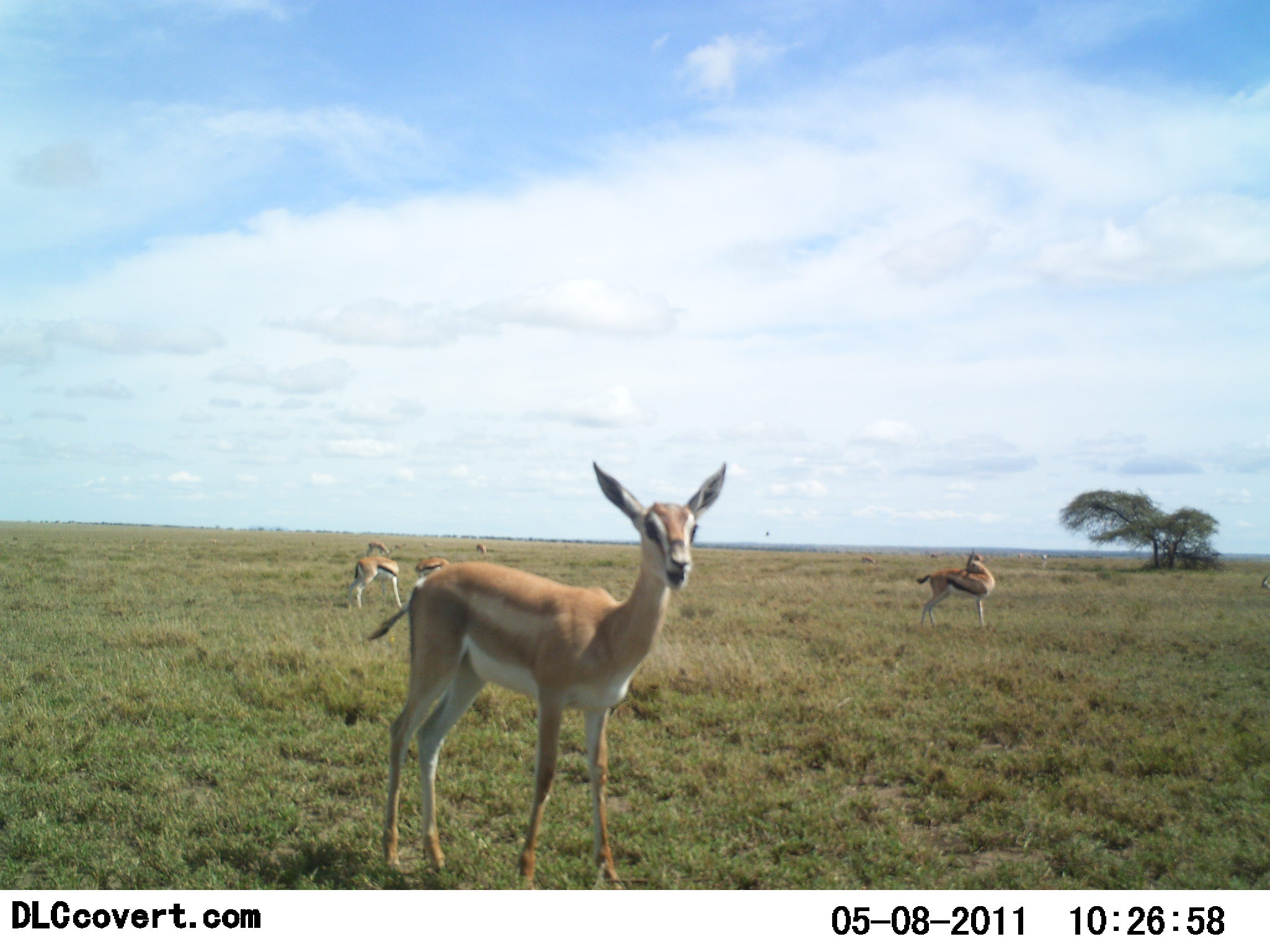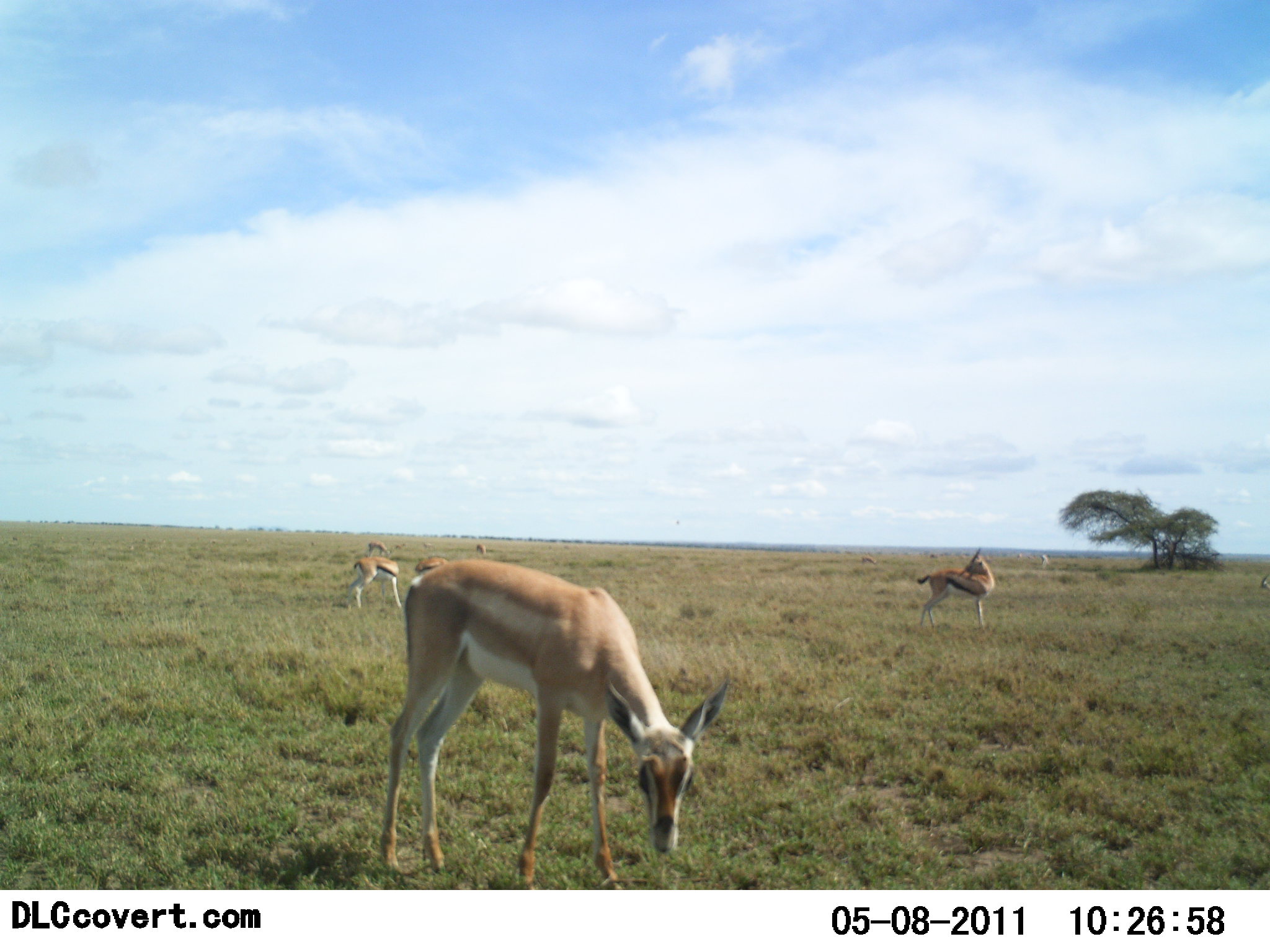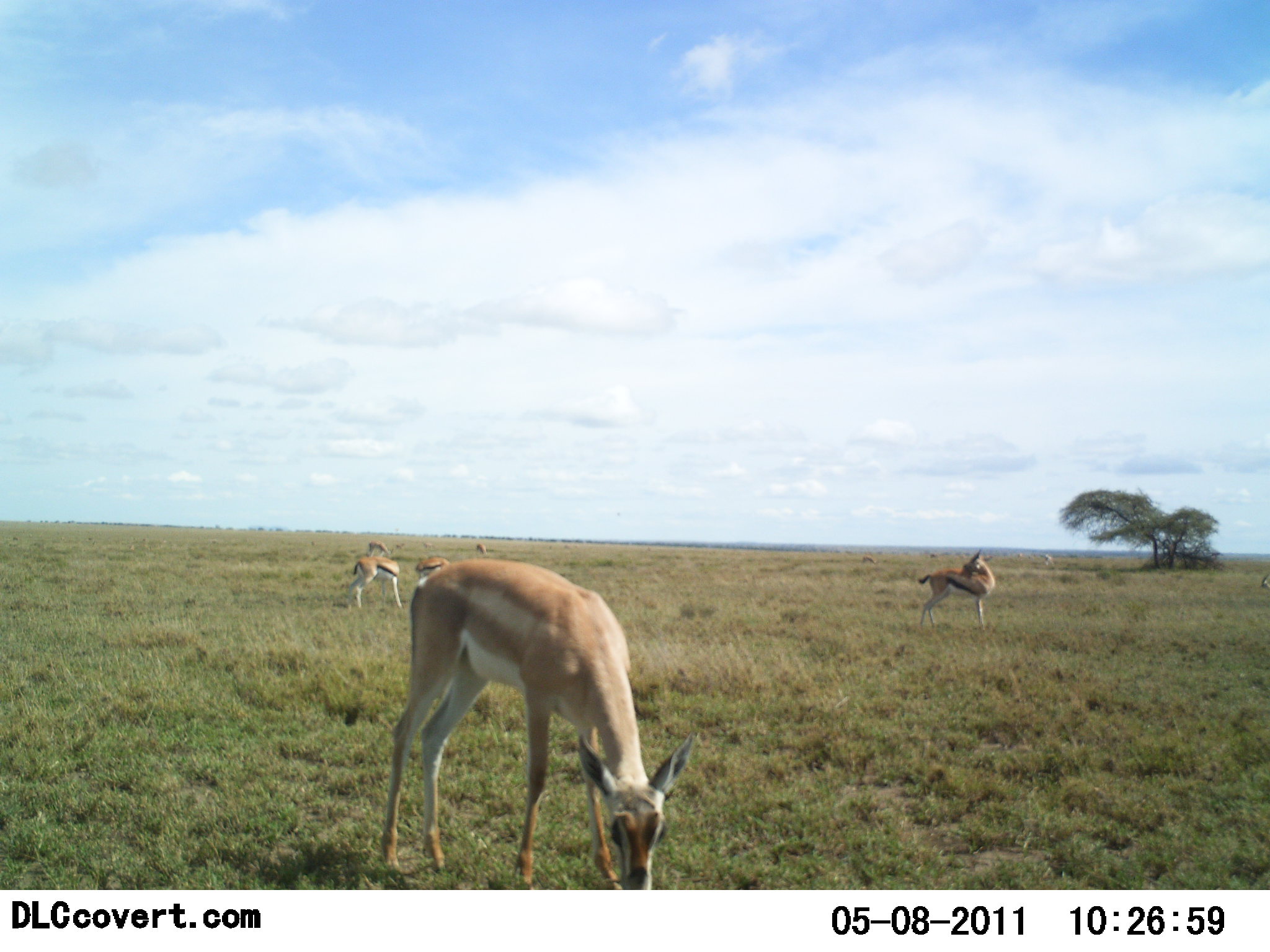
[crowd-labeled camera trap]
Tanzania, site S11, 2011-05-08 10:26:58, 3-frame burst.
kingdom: Animalia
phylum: Chordata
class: Mammalia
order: Artiodactyla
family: Bovidae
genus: Nanger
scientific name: Nanger granti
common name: grant's gazelle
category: gazellegrants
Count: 1.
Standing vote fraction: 79%.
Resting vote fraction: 0%.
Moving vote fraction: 7%.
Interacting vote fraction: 0%.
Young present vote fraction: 7%.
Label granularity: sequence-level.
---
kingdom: Animalia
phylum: Chordata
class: Mammalia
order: Artiodactyla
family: Bovidae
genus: Eudorcas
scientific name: Eudorcas thomsonii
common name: thomson's gazelle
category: gazellethomsons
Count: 4.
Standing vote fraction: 92%.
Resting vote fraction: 8%.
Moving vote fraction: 8%.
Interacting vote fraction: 0%.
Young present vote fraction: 0%.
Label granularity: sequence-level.